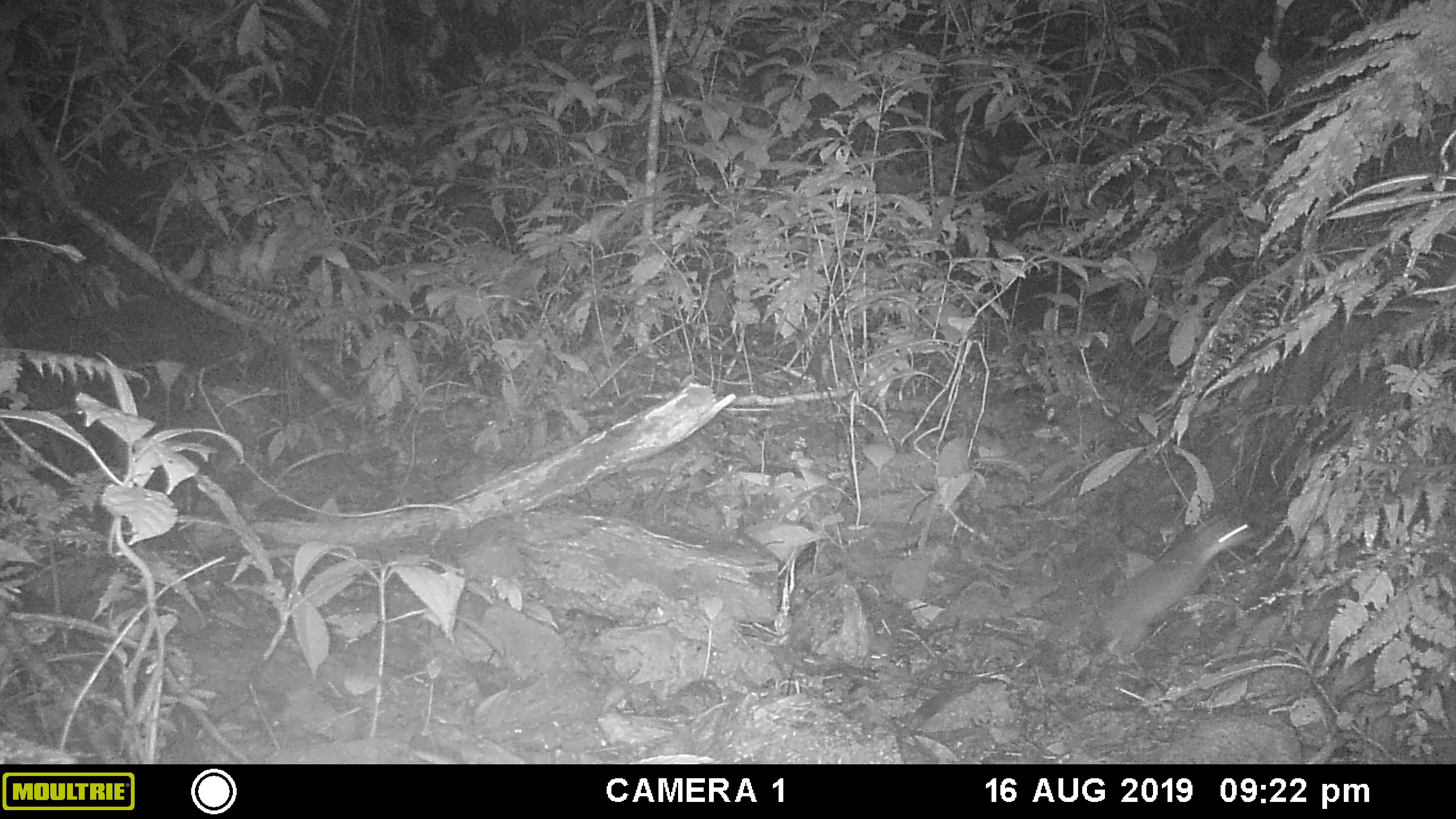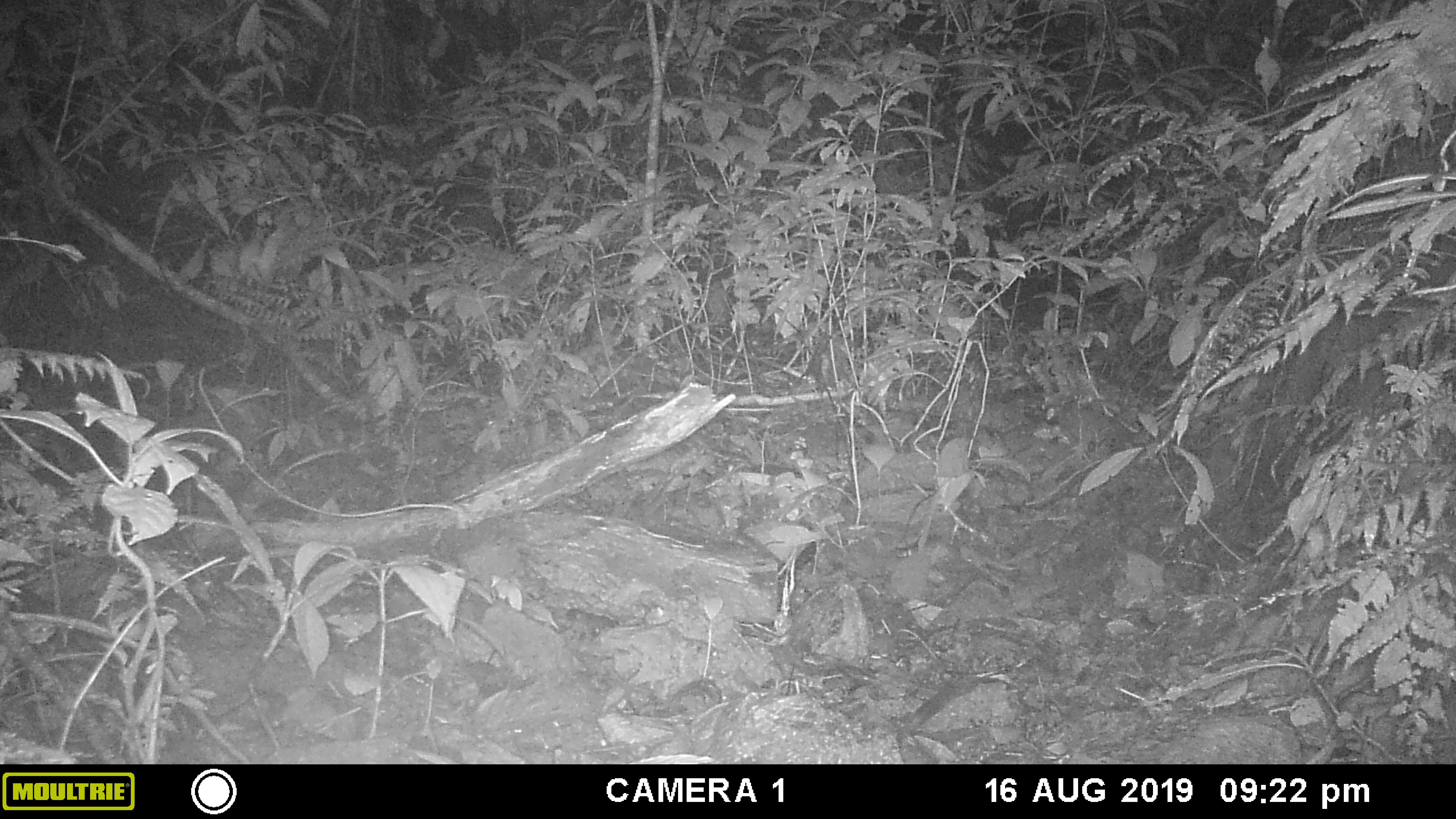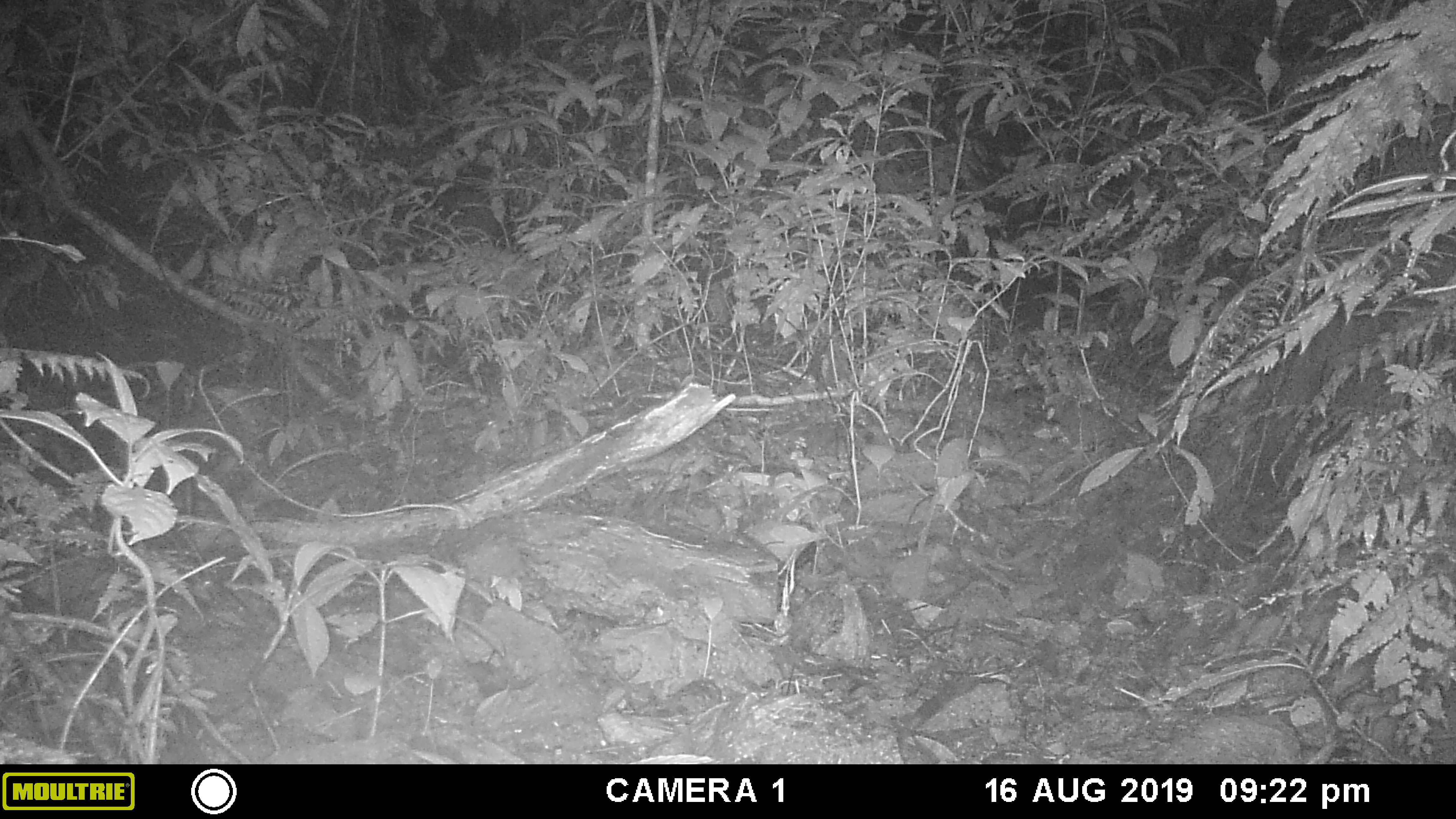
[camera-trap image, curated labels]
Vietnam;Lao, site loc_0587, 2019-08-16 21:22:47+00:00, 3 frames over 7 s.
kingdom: Animalia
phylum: Chordata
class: Mammalia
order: Carnivora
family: Mustelidae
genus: Melogale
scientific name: Melogale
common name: ferret badger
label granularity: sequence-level